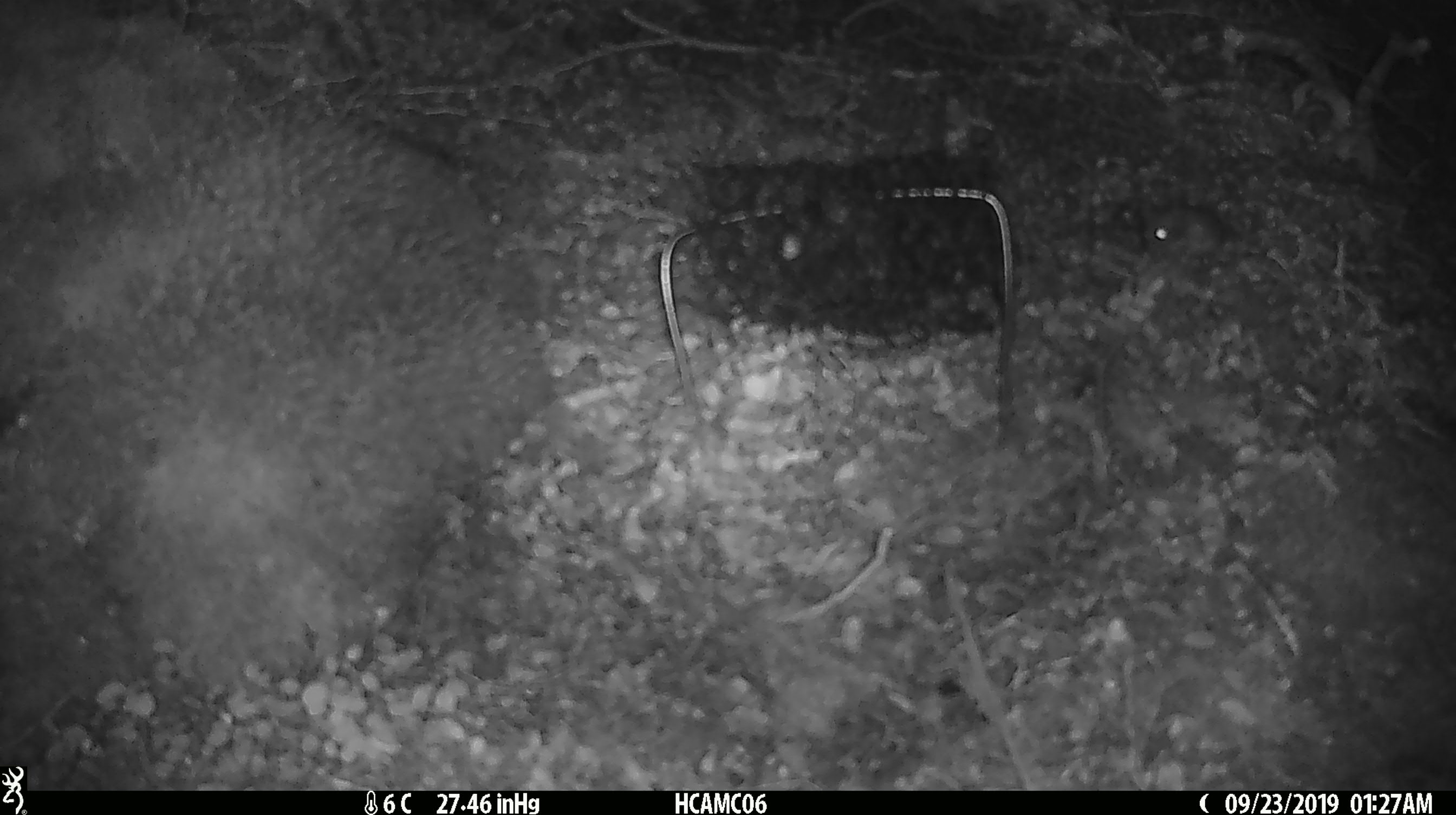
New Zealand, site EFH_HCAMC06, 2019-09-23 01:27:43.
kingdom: Animalia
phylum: Chordata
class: Mammalia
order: Rodentia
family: Muridae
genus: Mus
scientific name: Mus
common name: mouse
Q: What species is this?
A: Mouse (Mus).